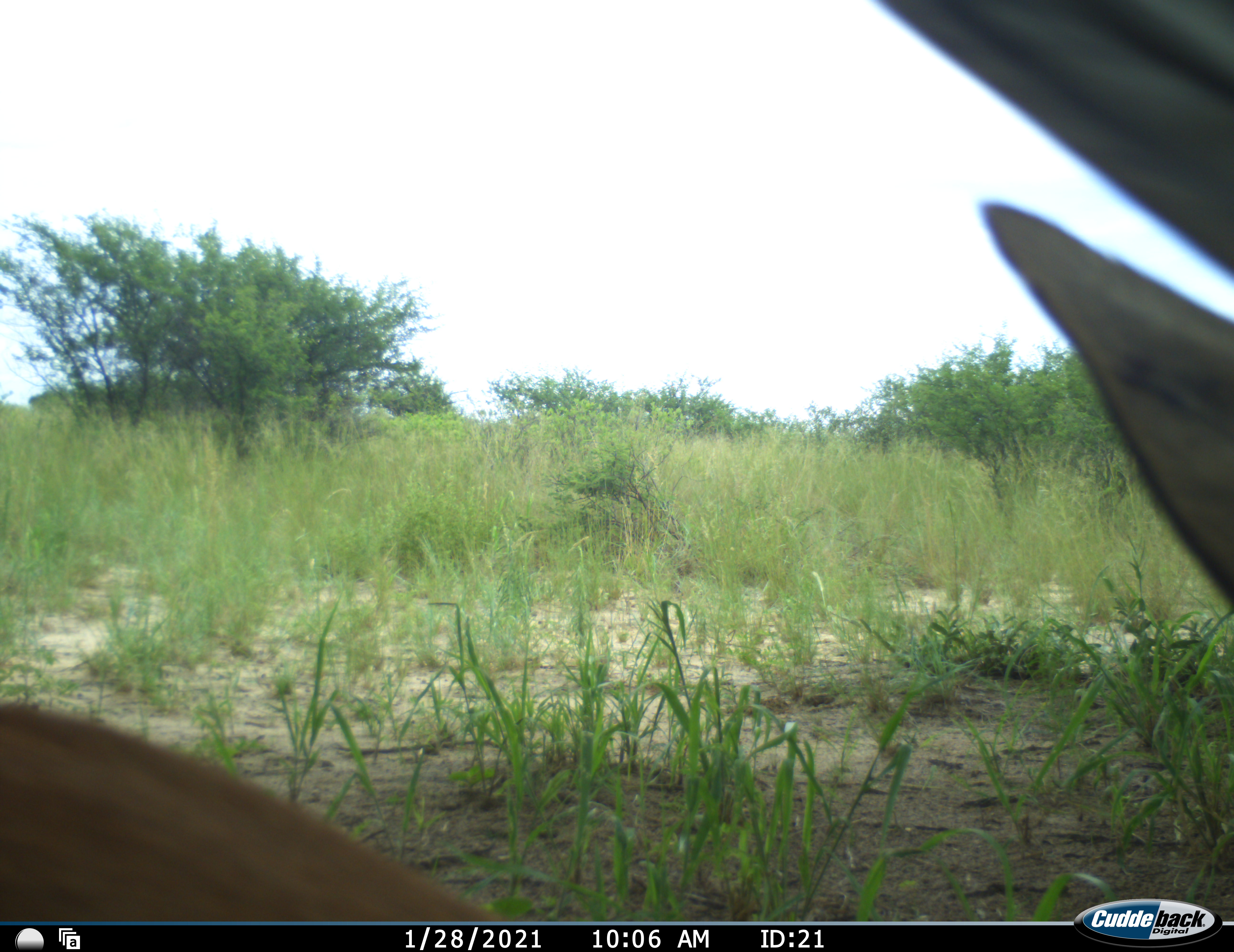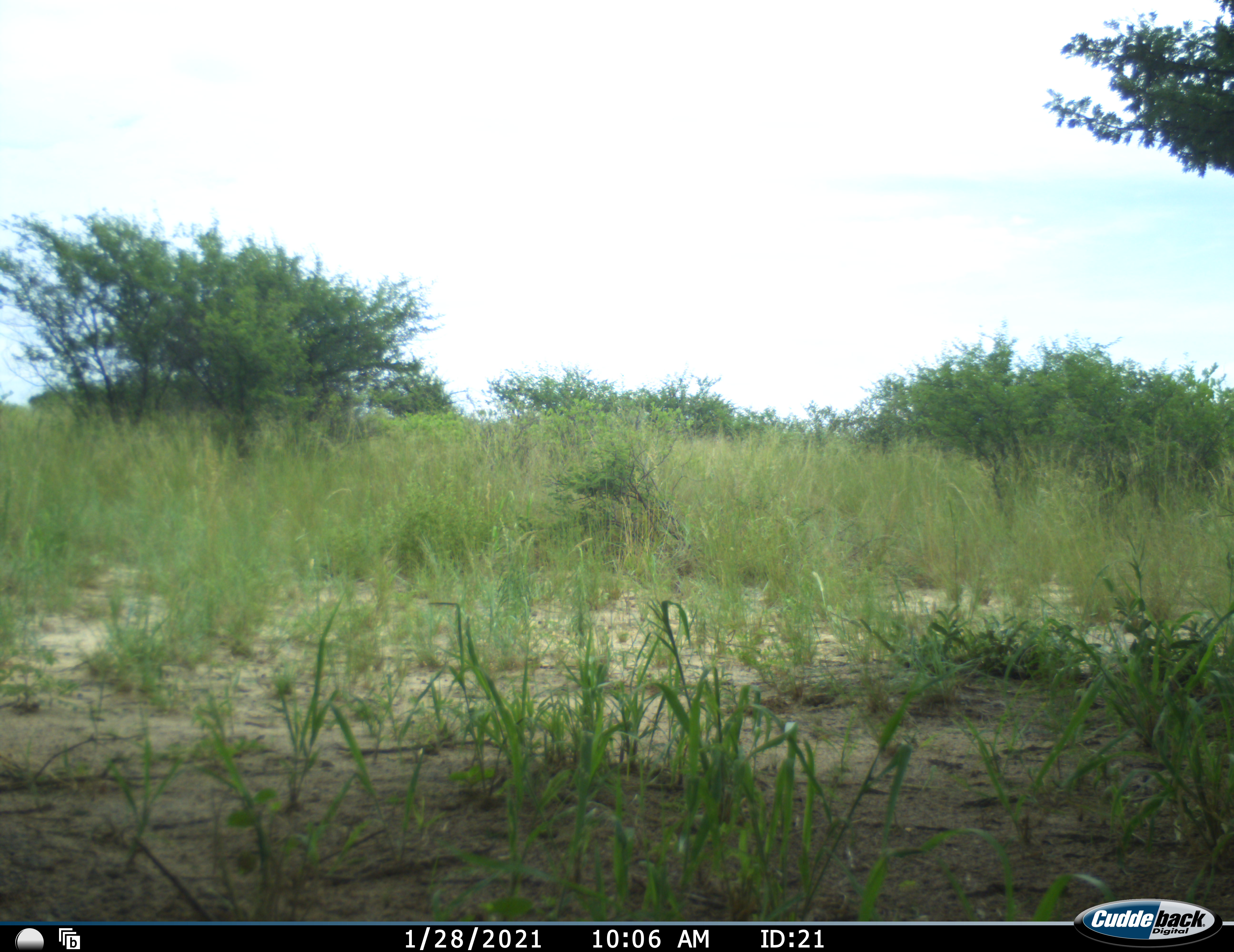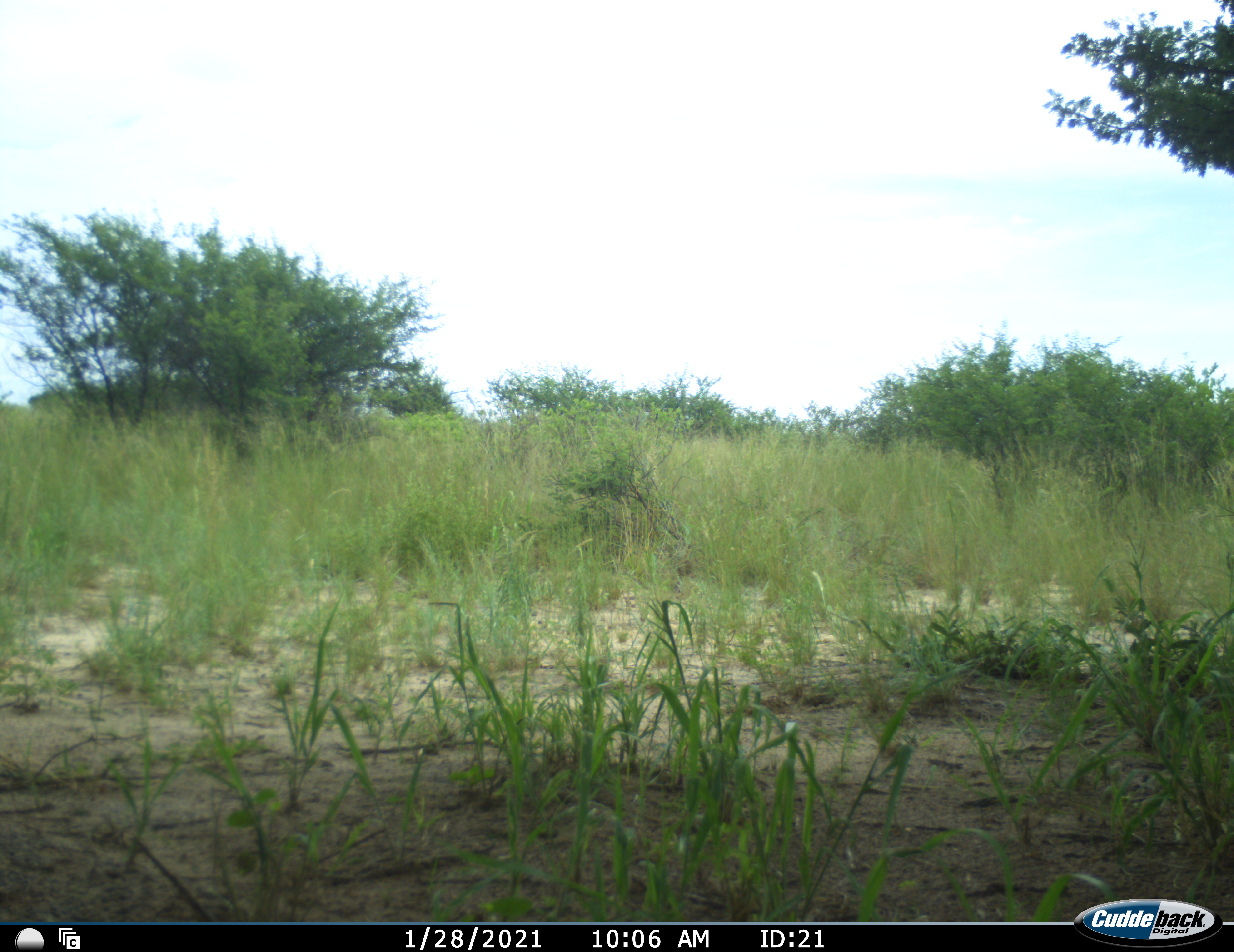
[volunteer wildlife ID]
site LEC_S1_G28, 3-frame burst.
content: unidentified animal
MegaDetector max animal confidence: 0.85